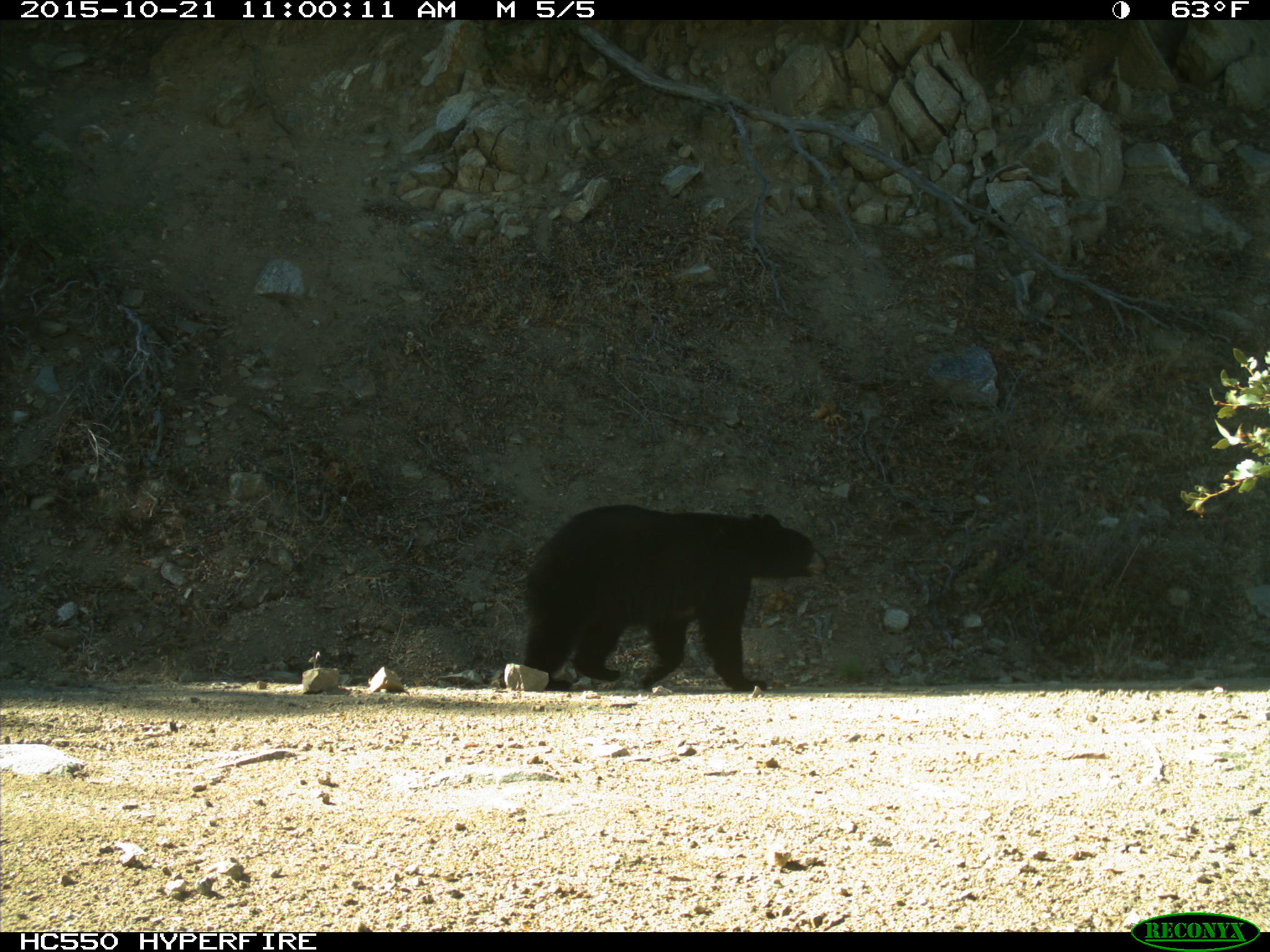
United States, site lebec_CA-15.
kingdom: Animalia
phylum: Chordata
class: Mammalia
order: Carnivora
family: Ursidae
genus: Ursus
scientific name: Ursus americanus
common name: american black bear